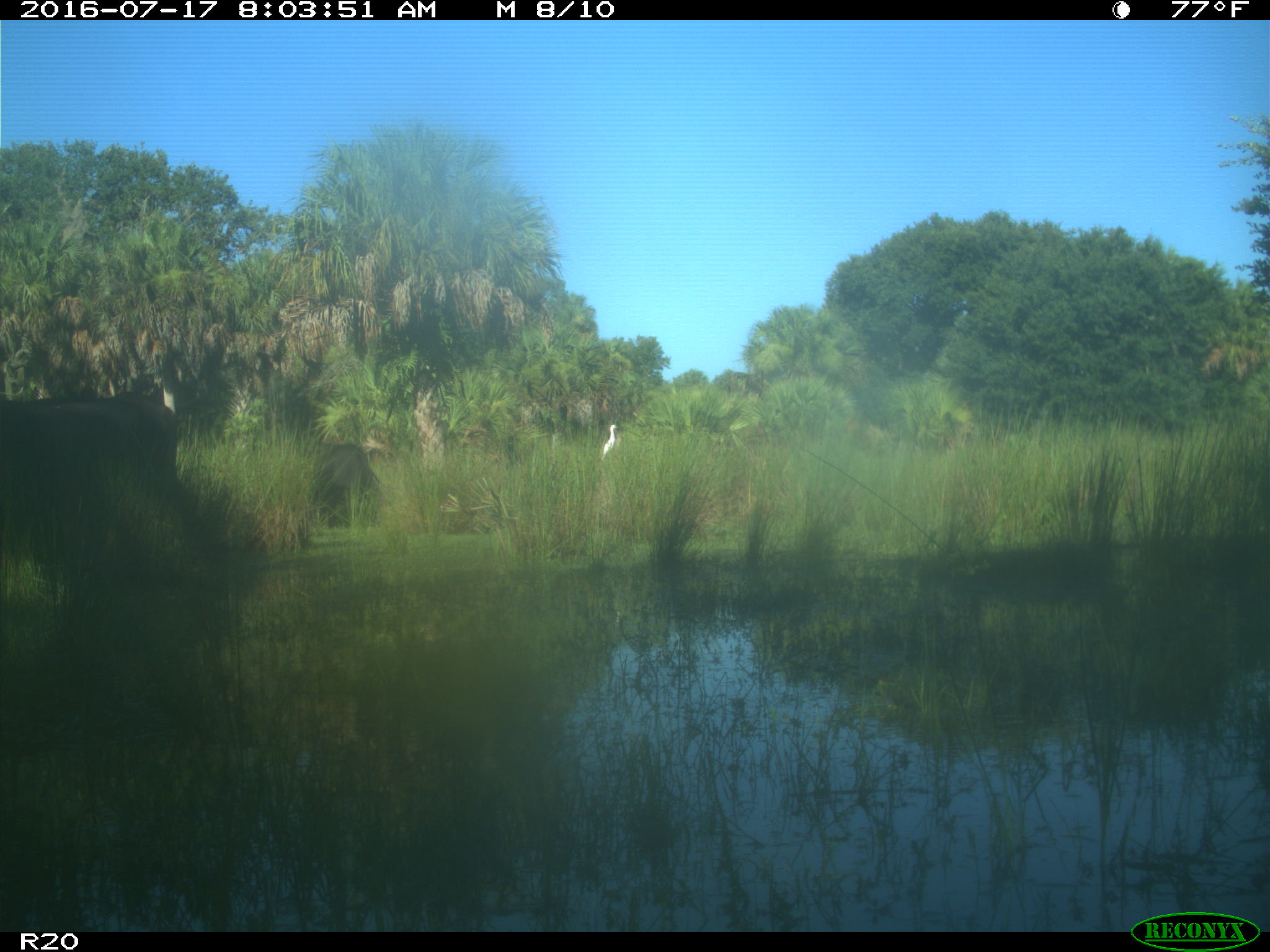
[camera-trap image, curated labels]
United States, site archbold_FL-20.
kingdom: Animalia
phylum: Chordata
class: Mammalia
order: Artiodactyla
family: Bovidae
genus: Bos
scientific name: Bos taurus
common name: domestic cow